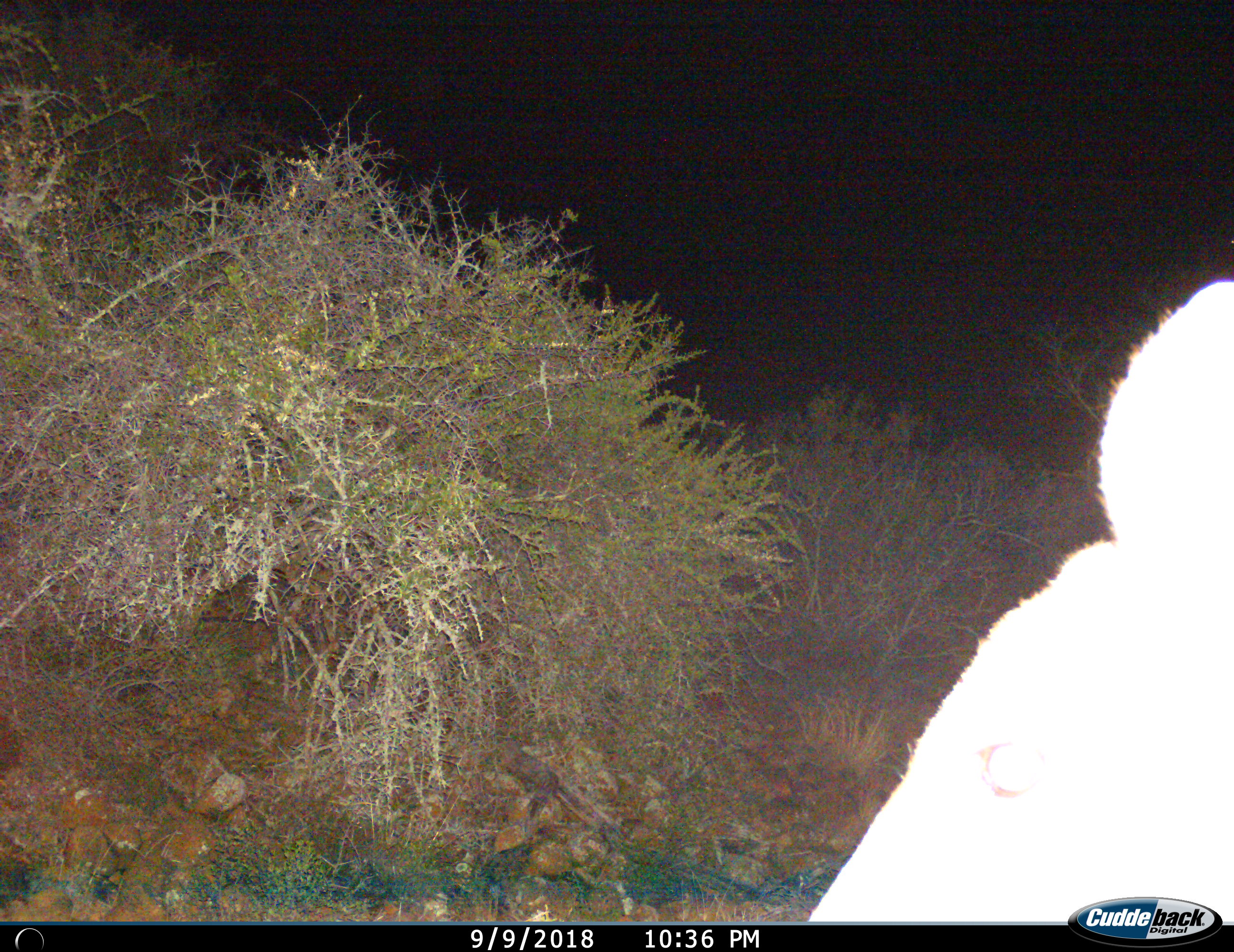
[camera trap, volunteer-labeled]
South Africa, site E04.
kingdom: Animalia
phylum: Chordata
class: Mammalia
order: Artiodactyla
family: Bovidae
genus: Tragelaphus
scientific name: Tragelaphus strepsiceros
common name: greater kudu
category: kudu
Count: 1.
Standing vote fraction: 60%.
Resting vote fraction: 0%.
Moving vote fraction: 40%.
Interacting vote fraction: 0%.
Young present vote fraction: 0%.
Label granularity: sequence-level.